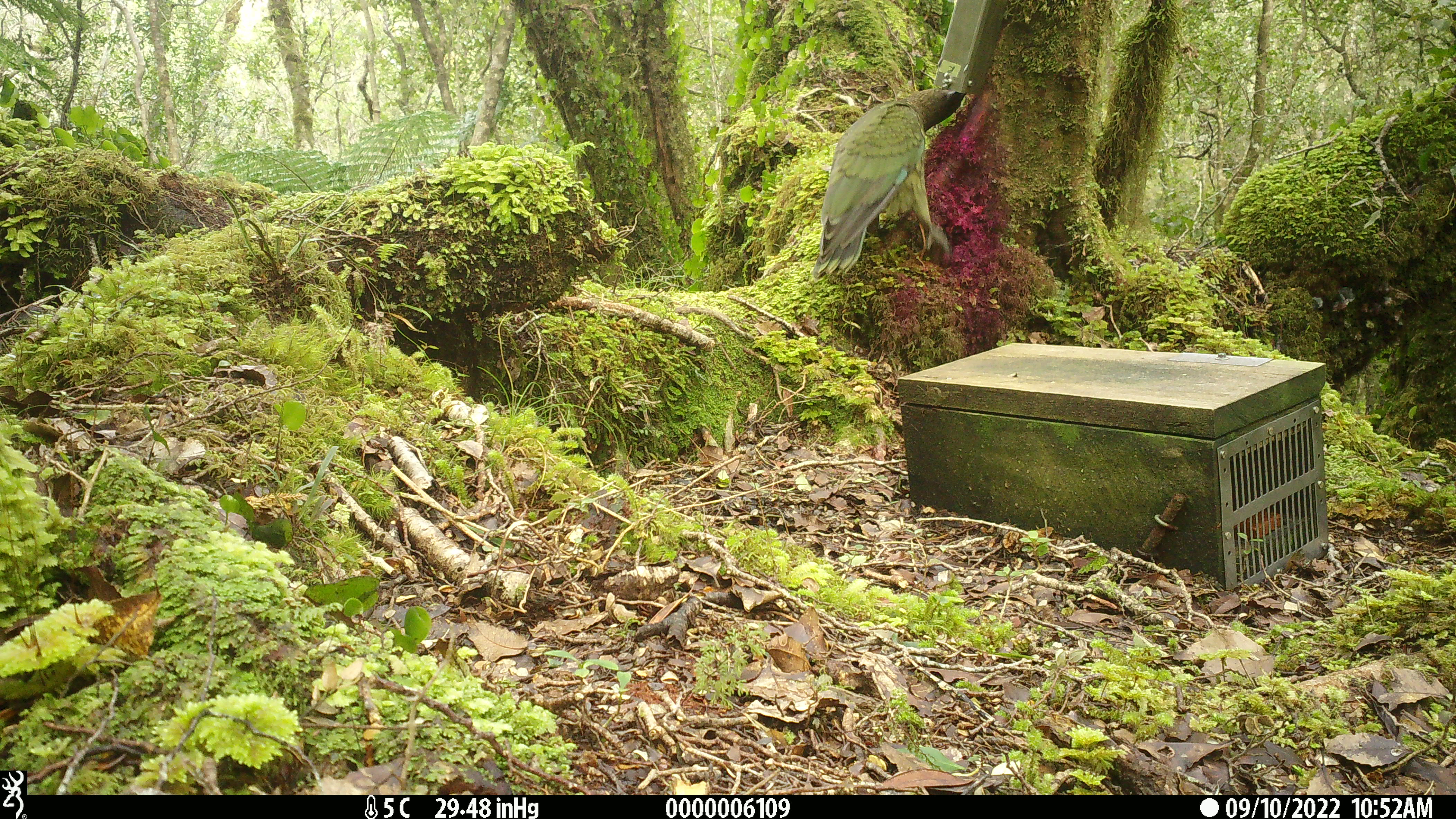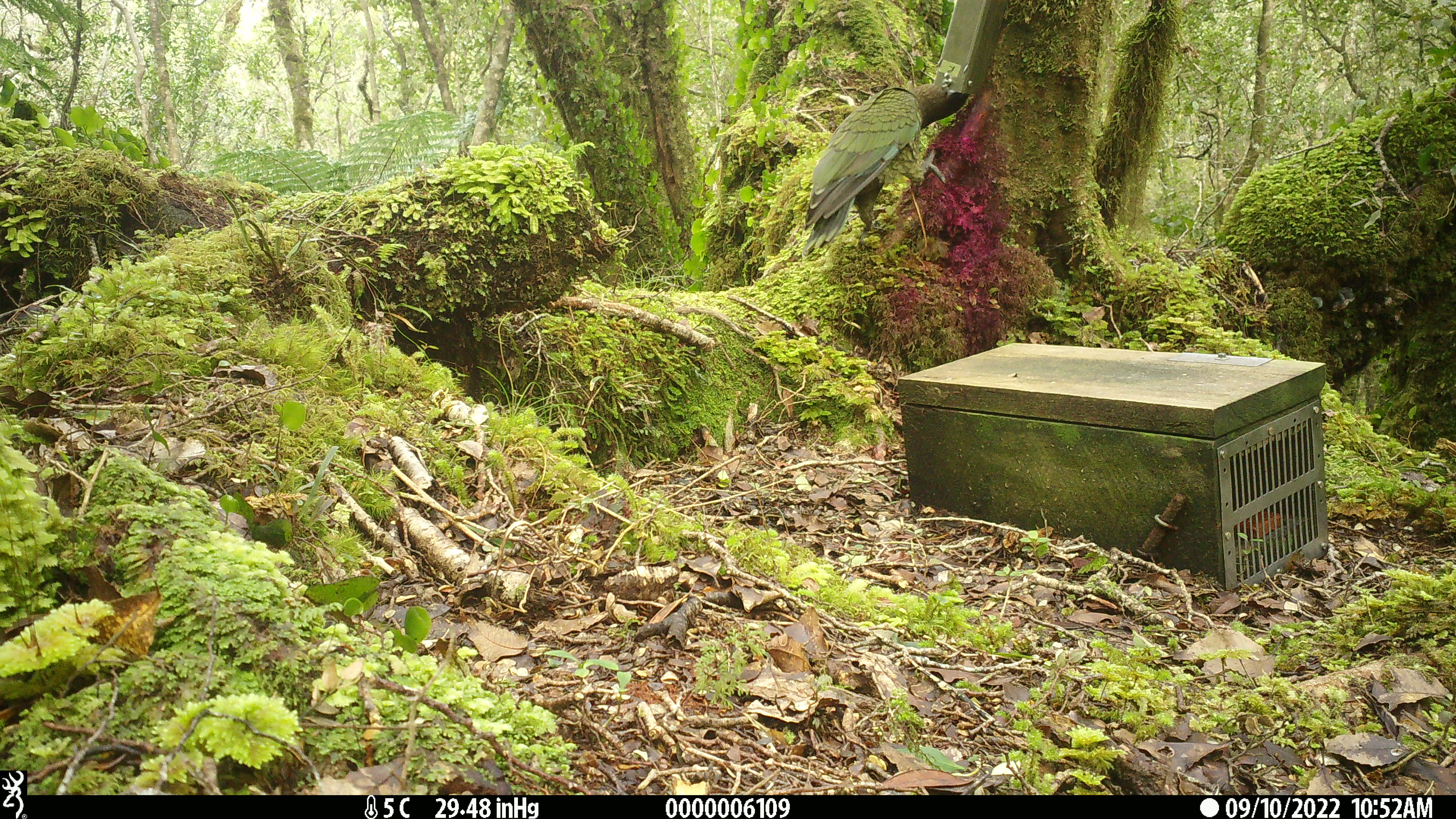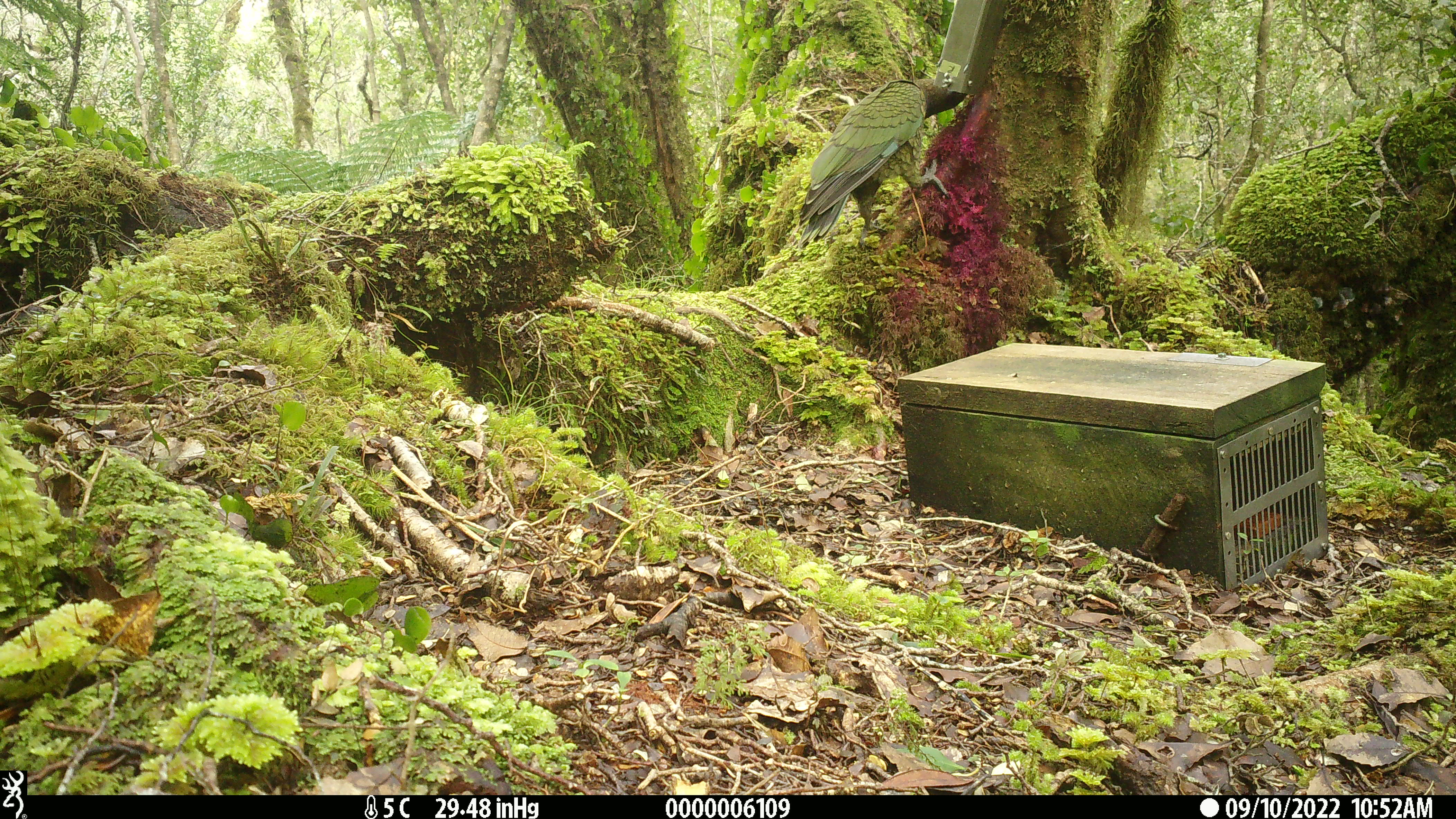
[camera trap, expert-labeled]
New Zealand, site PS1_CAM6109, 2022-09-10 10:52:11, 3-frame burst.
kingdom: Animalia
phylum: Chordata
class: Aves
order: Psittaciformes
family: Strigopidae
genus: Nestor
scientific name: Nestor notabilis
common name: kea